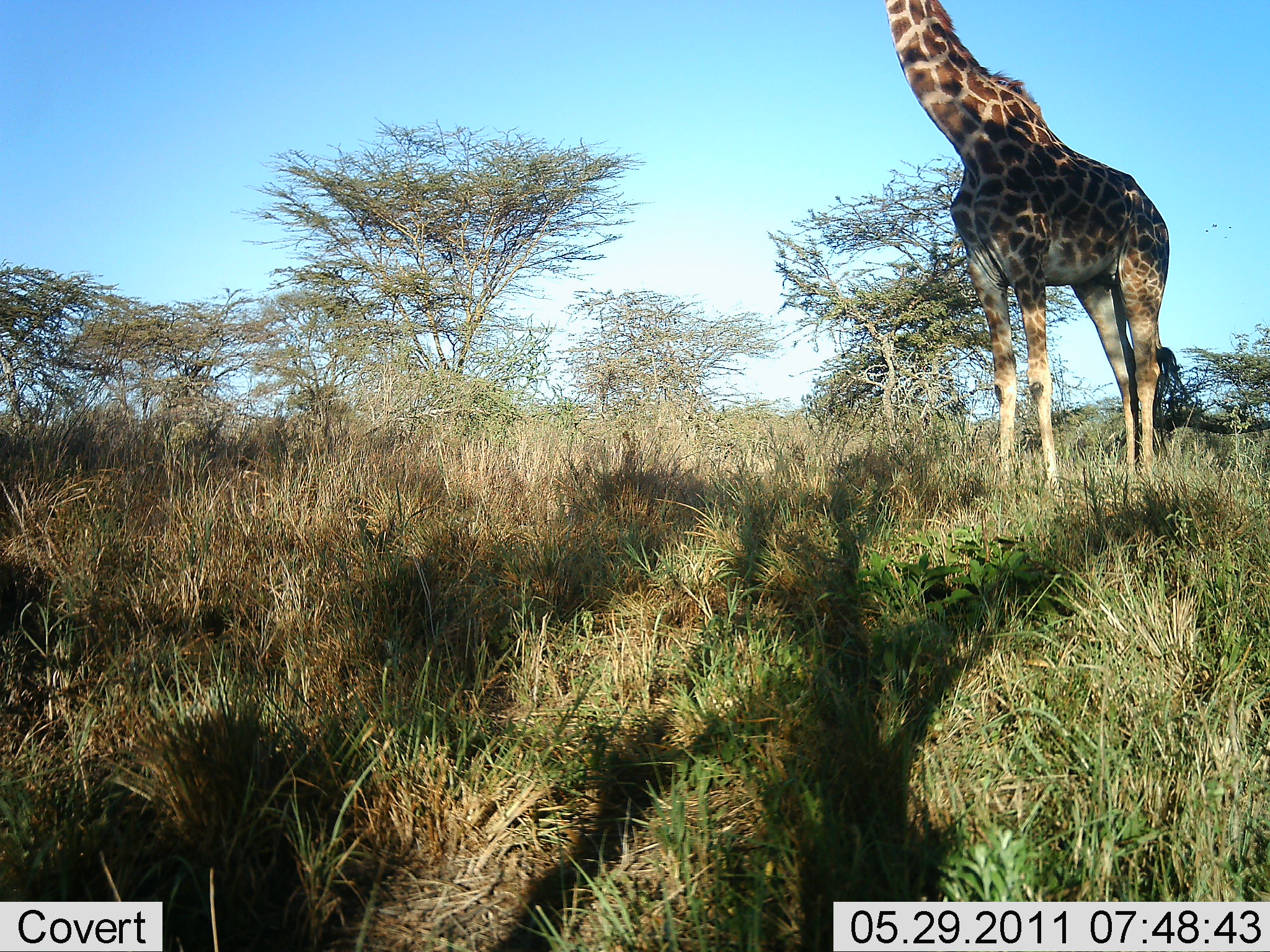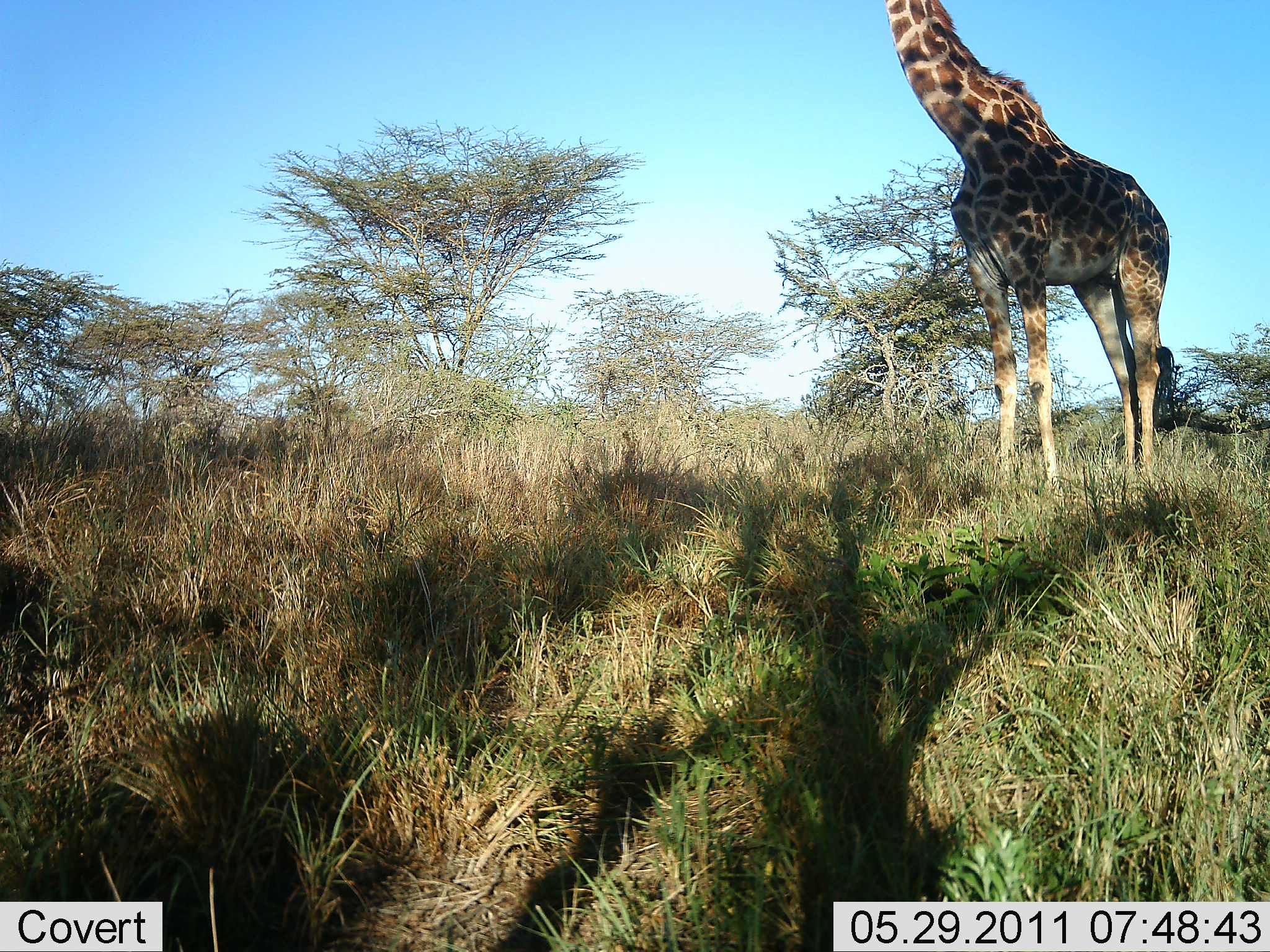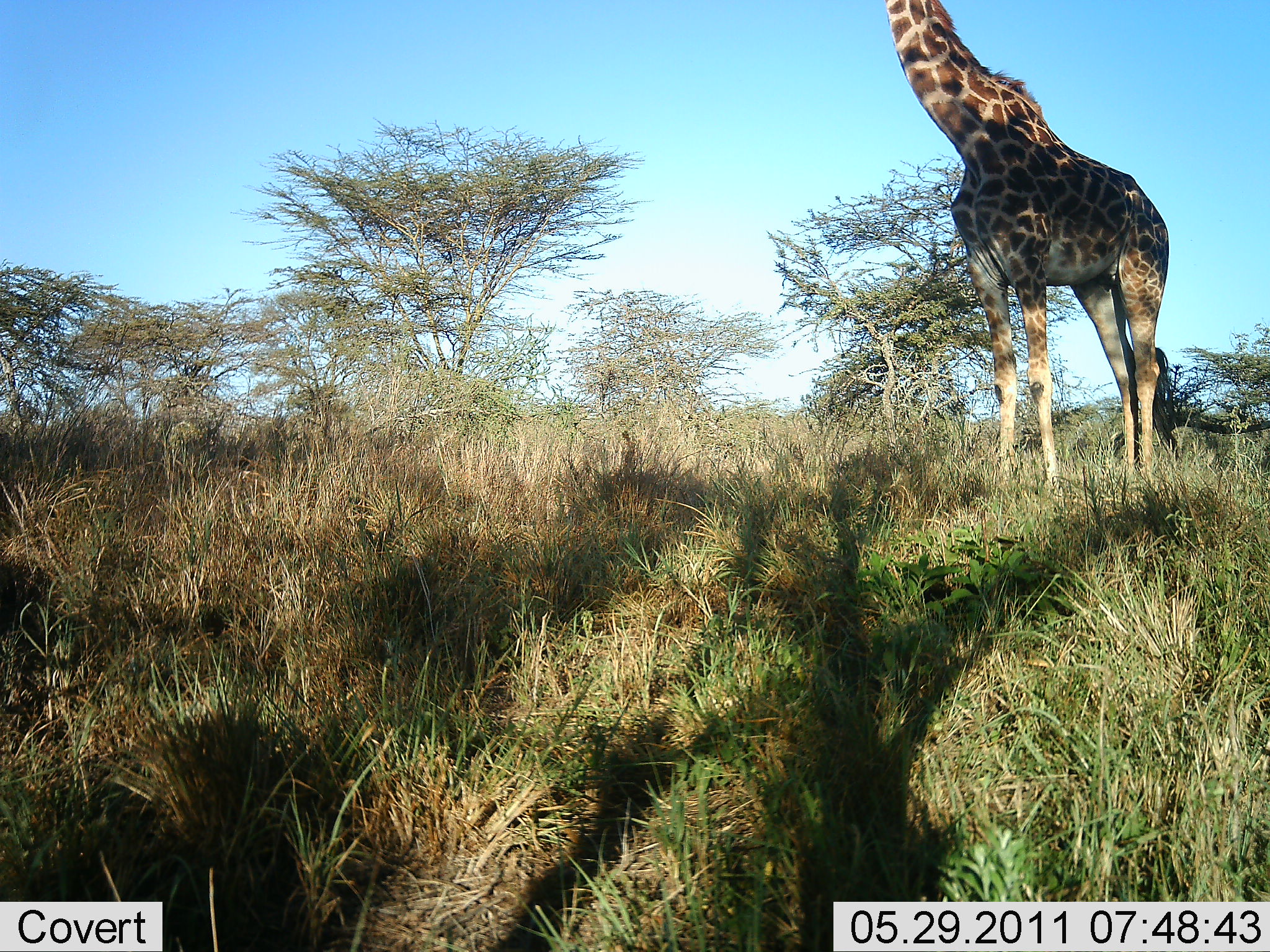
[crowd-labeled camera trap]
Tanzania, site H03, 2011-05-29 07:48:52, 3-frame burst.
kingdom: Animalia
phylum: Chordata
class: Mammalia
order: Artiodactyla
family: Giraffidae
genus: Giraffa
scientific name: Giraffa camelopardalis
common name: giraffe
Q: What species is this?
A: Giraffe (Giraffa camelopardalis).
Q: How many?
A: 1.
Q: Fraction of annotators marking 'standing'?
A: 100%.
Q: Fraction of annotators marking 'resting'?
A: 0%.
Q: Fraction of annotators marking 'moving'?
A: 0%.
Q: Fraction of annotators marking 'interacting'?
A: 0%.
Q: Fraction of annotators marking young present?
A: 0%.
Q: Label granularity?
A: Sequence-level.